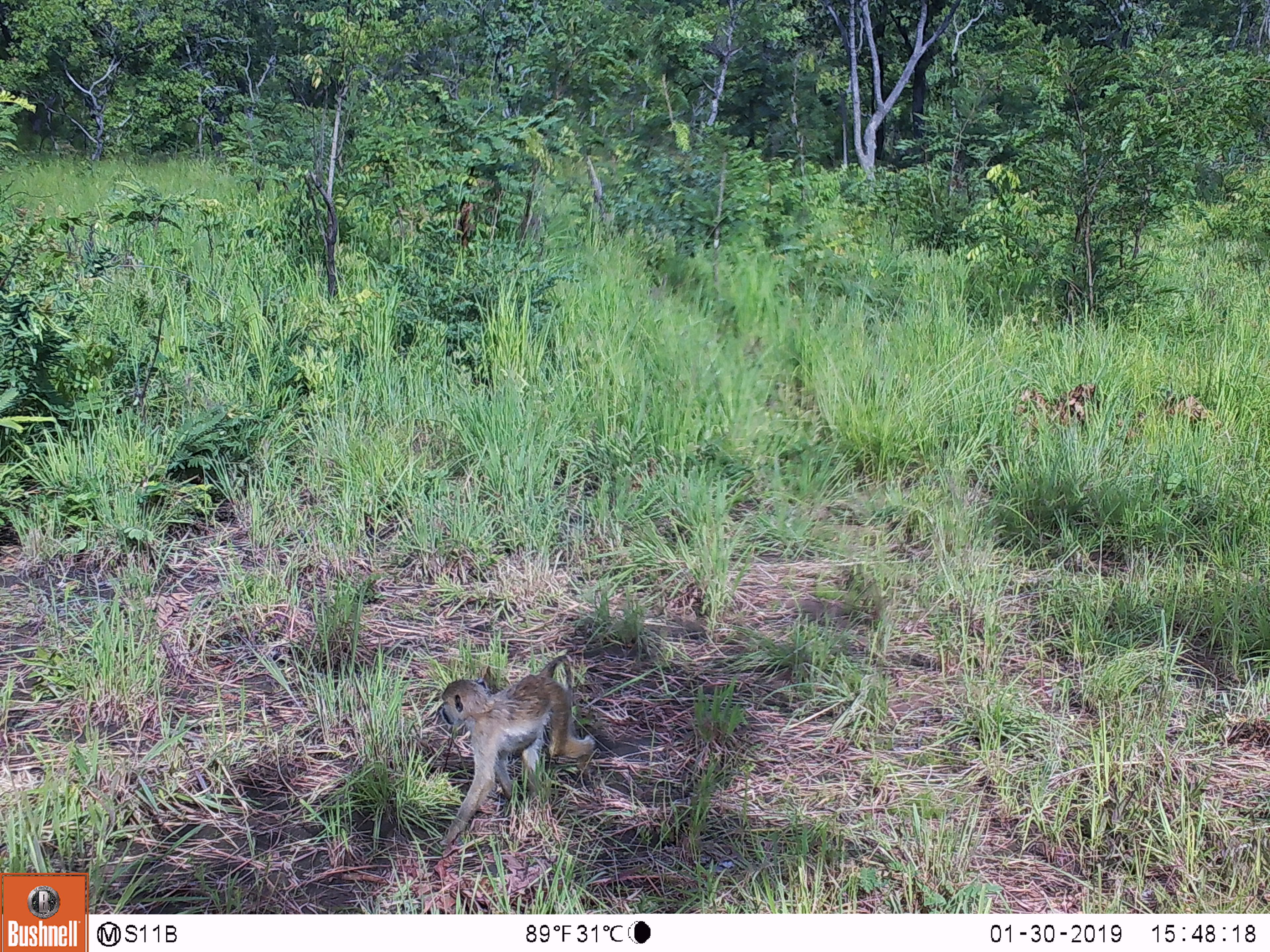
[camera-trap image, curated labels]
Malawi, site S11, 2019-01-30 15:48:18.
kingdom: Animalia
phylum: Chordata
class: Mammalia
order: Primates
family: Cercopithecidae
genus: Papio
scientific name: Papio cynocephalus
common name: yellow baboon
Yellow baboon (Papio cynocephalus), count 1.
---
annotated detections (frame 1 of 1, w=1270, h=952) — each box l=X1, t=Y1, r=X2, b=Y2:
yellow baboon: l=421, t=647, r=602, b=862